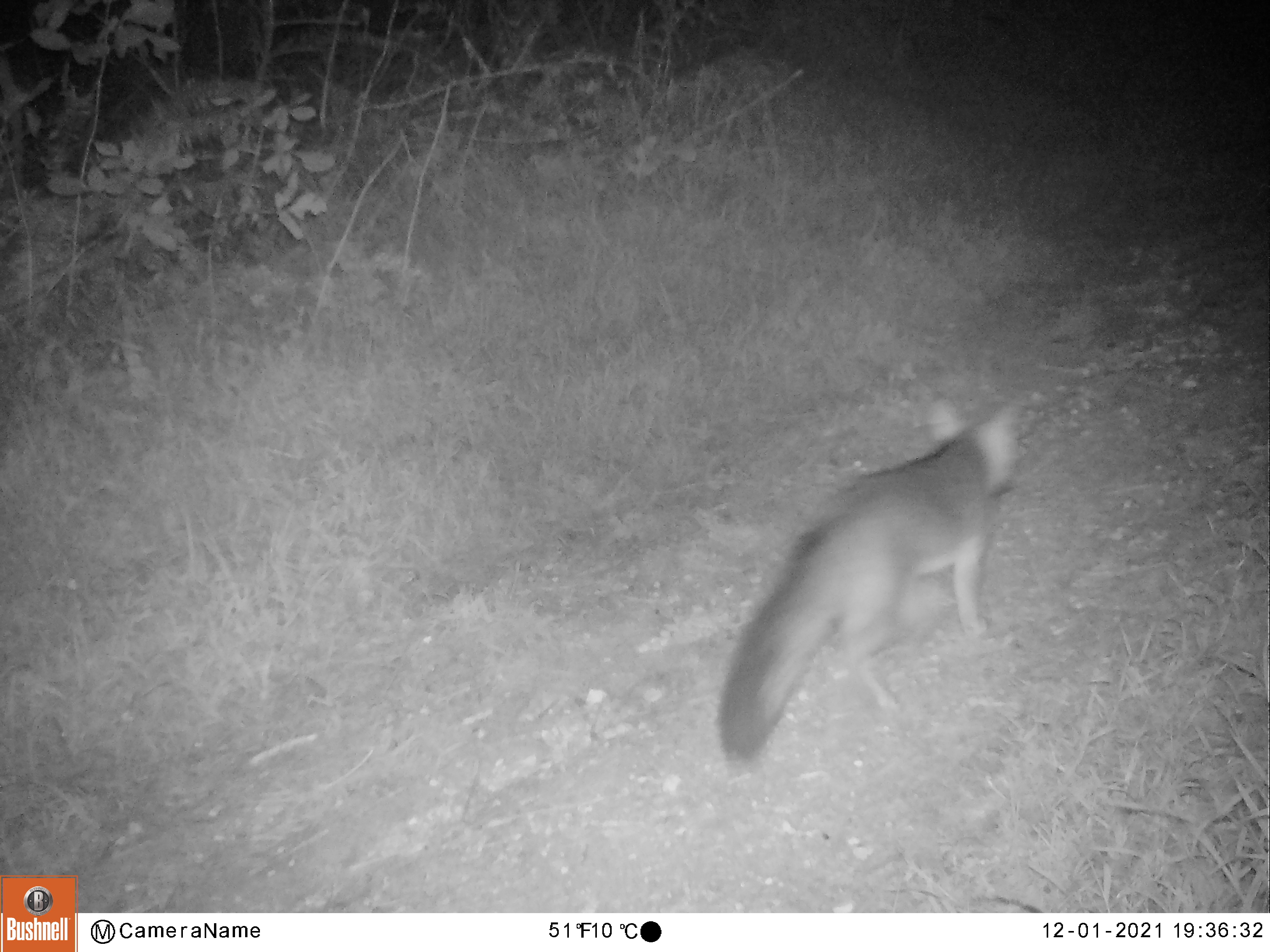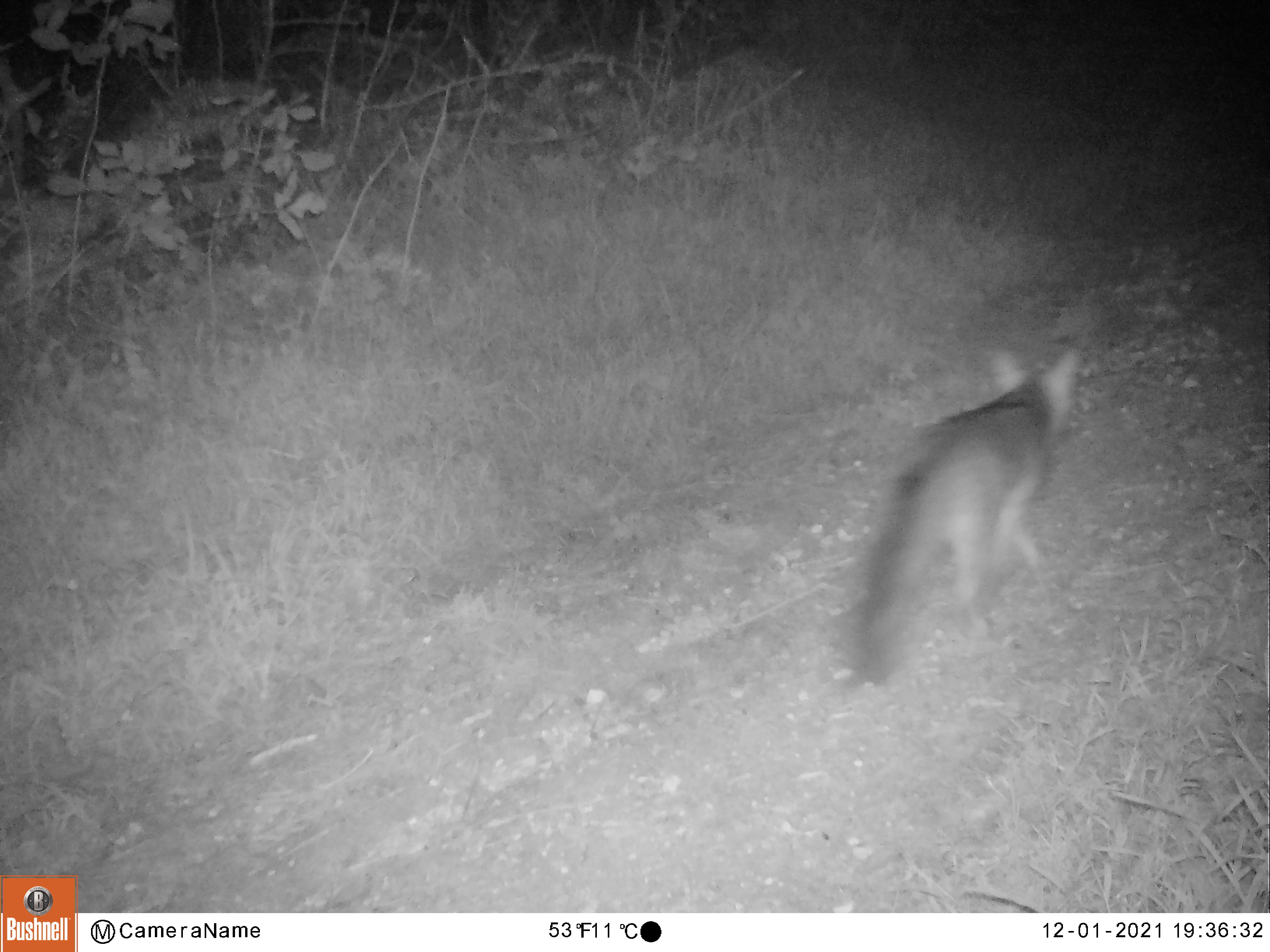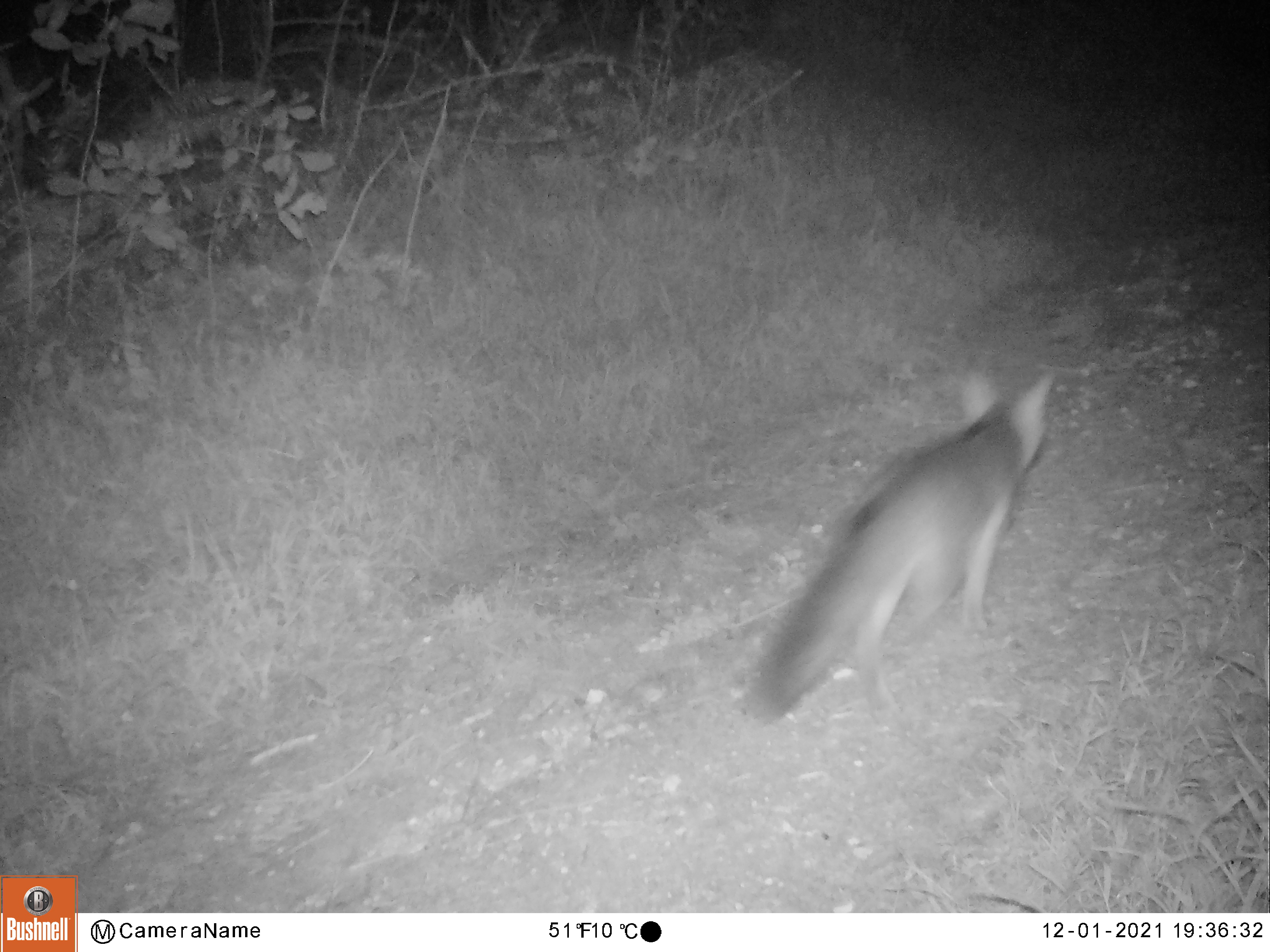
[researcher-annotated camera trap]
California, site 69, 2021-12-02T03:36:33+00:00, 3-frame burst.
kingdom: Animalia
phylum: Chordata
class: Mammalia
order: Carnivora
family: Canidae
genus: Urocyon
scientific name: Urocyon cinereoargenteus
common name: gray fox